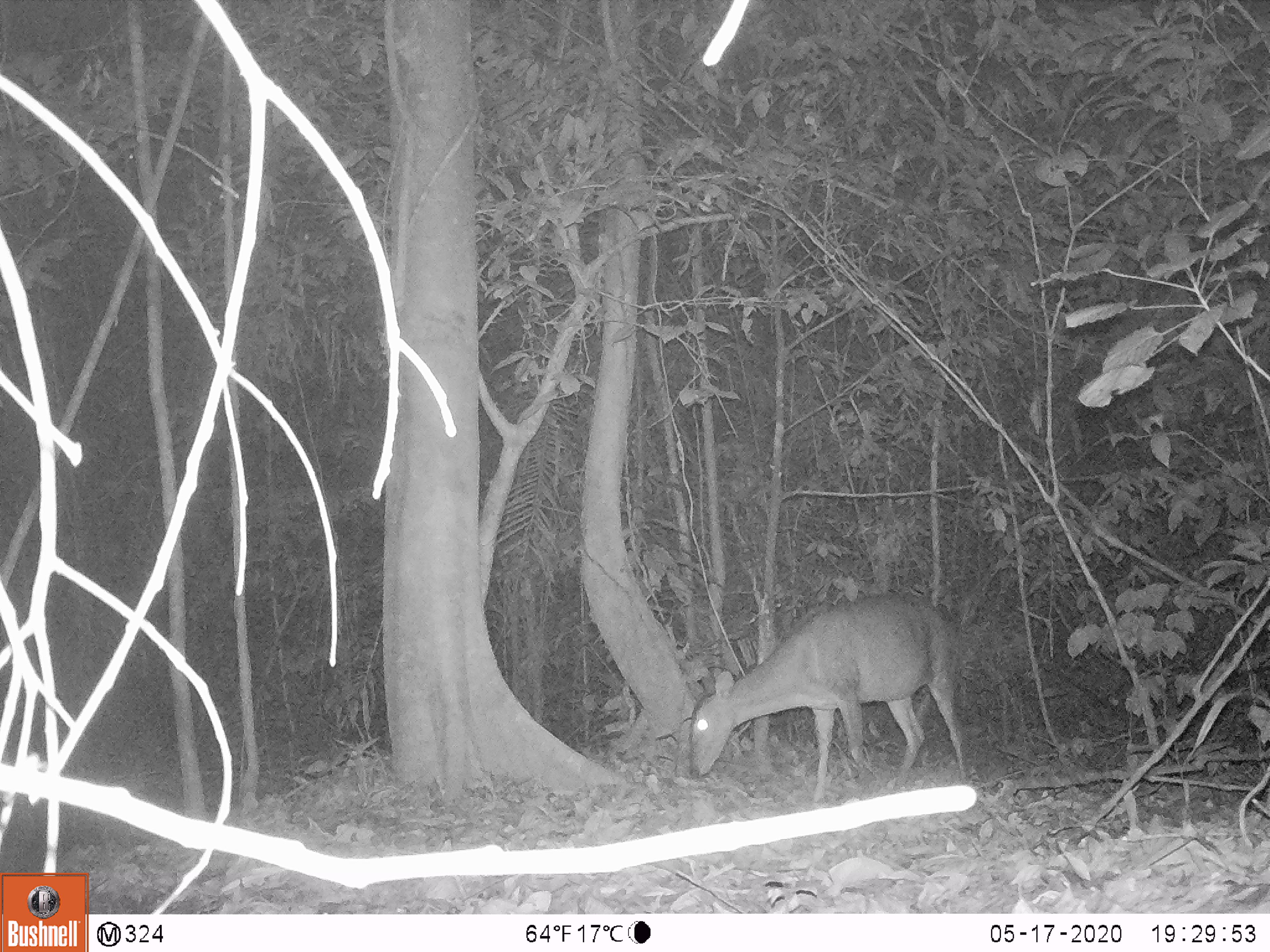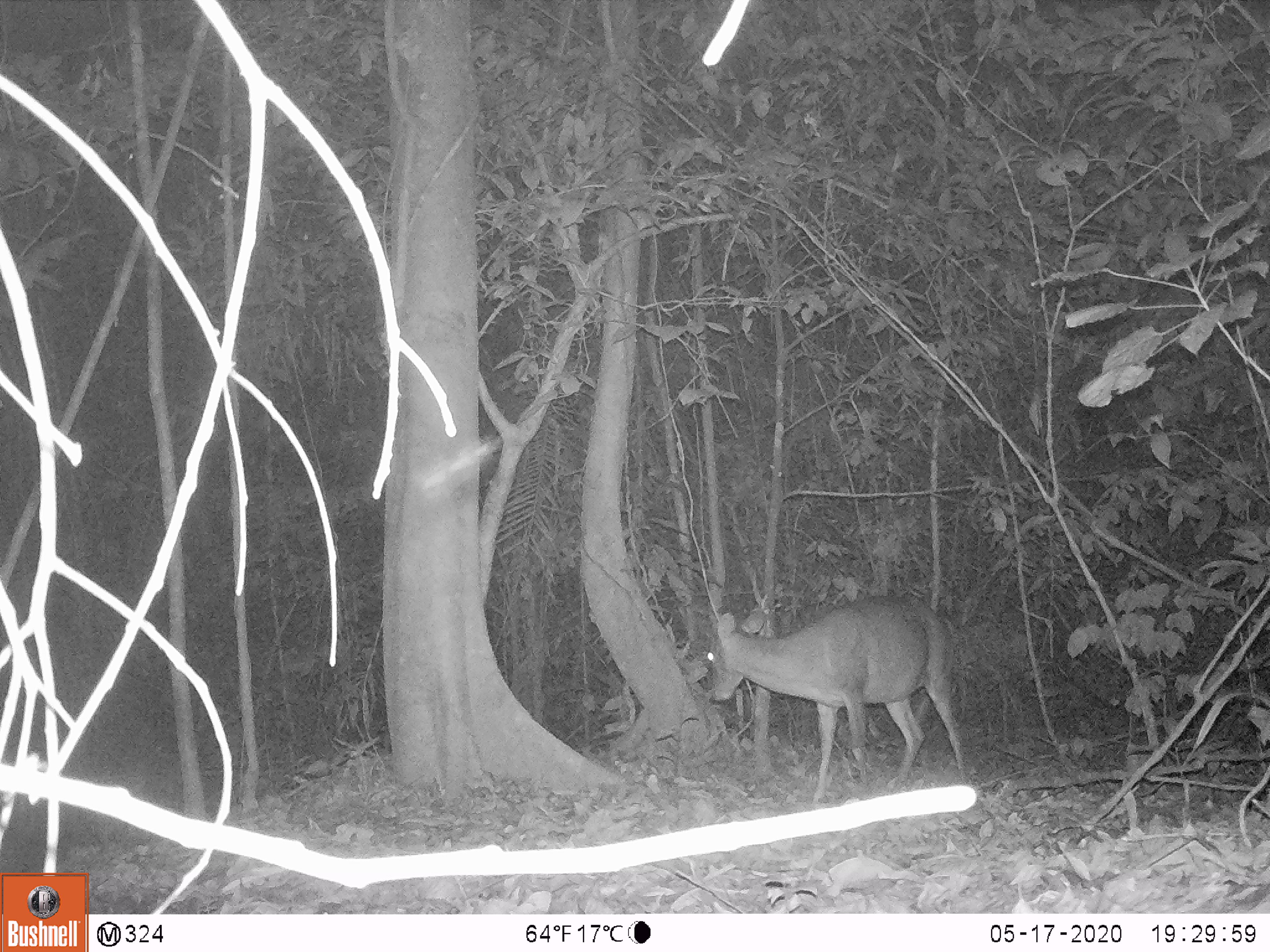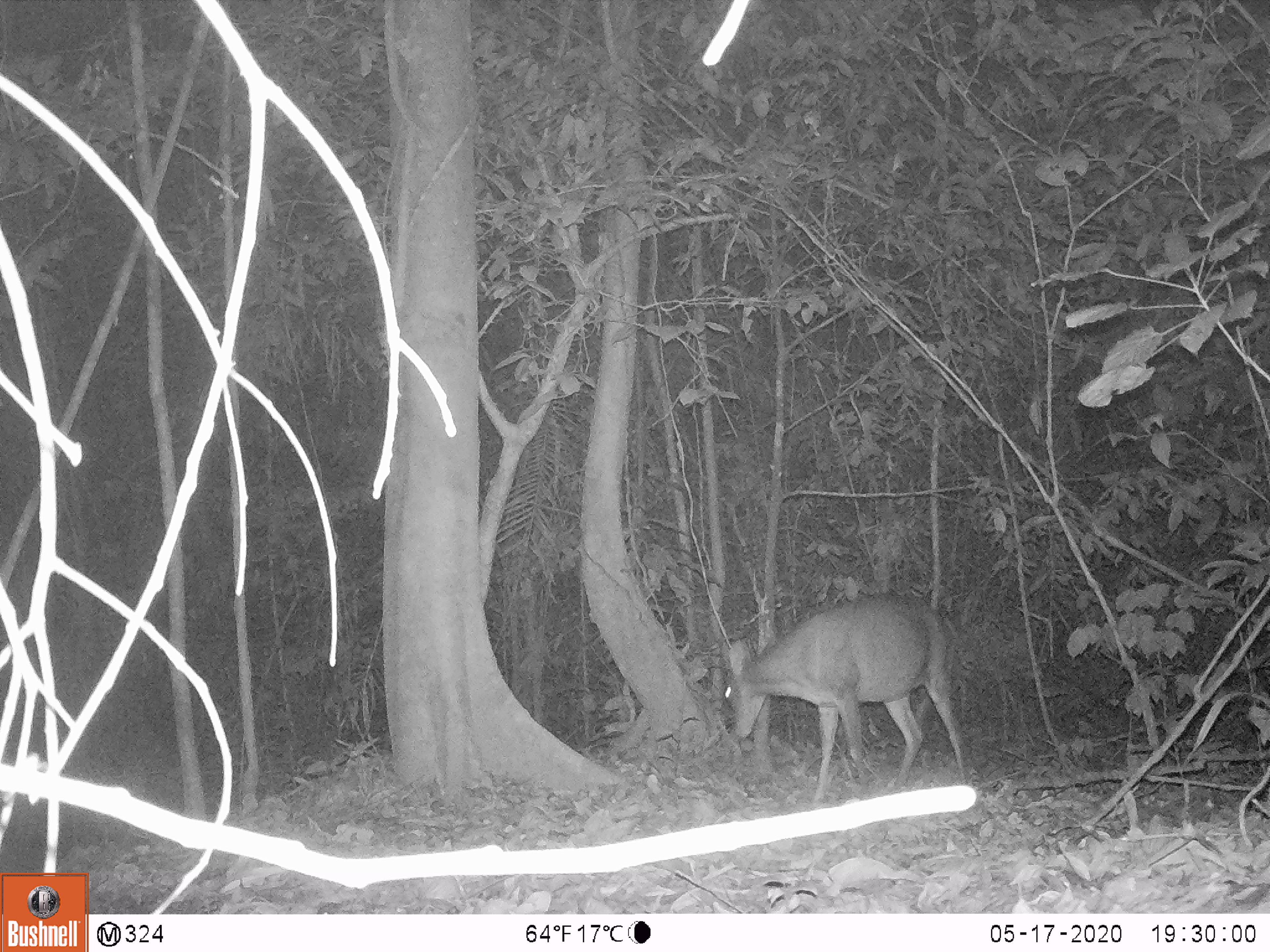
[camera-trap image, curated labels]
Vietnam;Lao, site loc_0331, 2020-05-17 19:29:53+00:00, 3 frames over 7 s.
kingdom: Animalia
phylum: Chordata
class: Mammalia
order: Artiodactyla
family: Cervidae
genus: Muntiacus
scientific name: Muntiacus vuquangensis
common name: large-antlered muntjac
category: large antlered muntjac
Large antlered muntjac (large-antlered muntjac) (Muntiacus vuquangensis). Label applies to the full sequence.